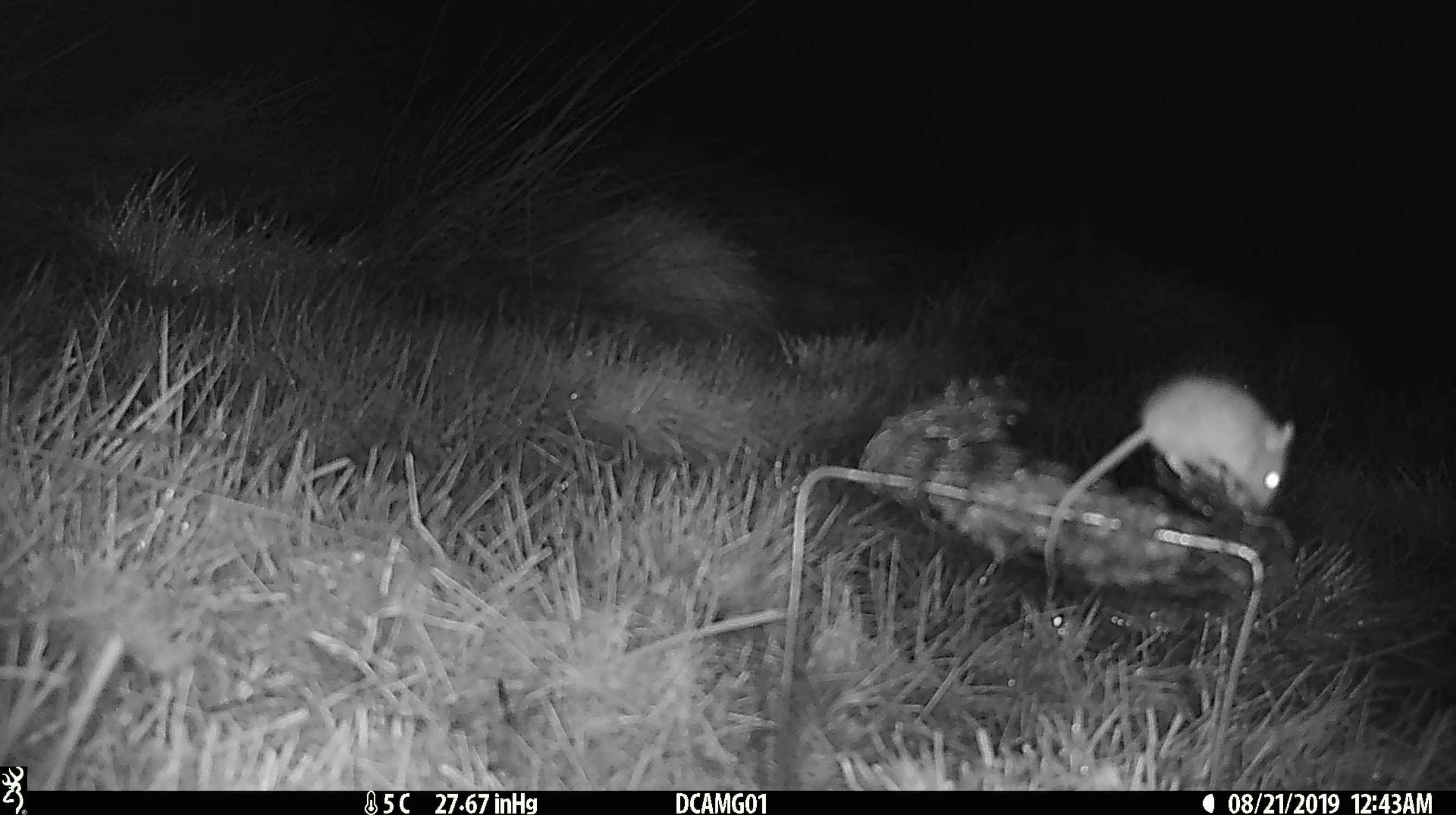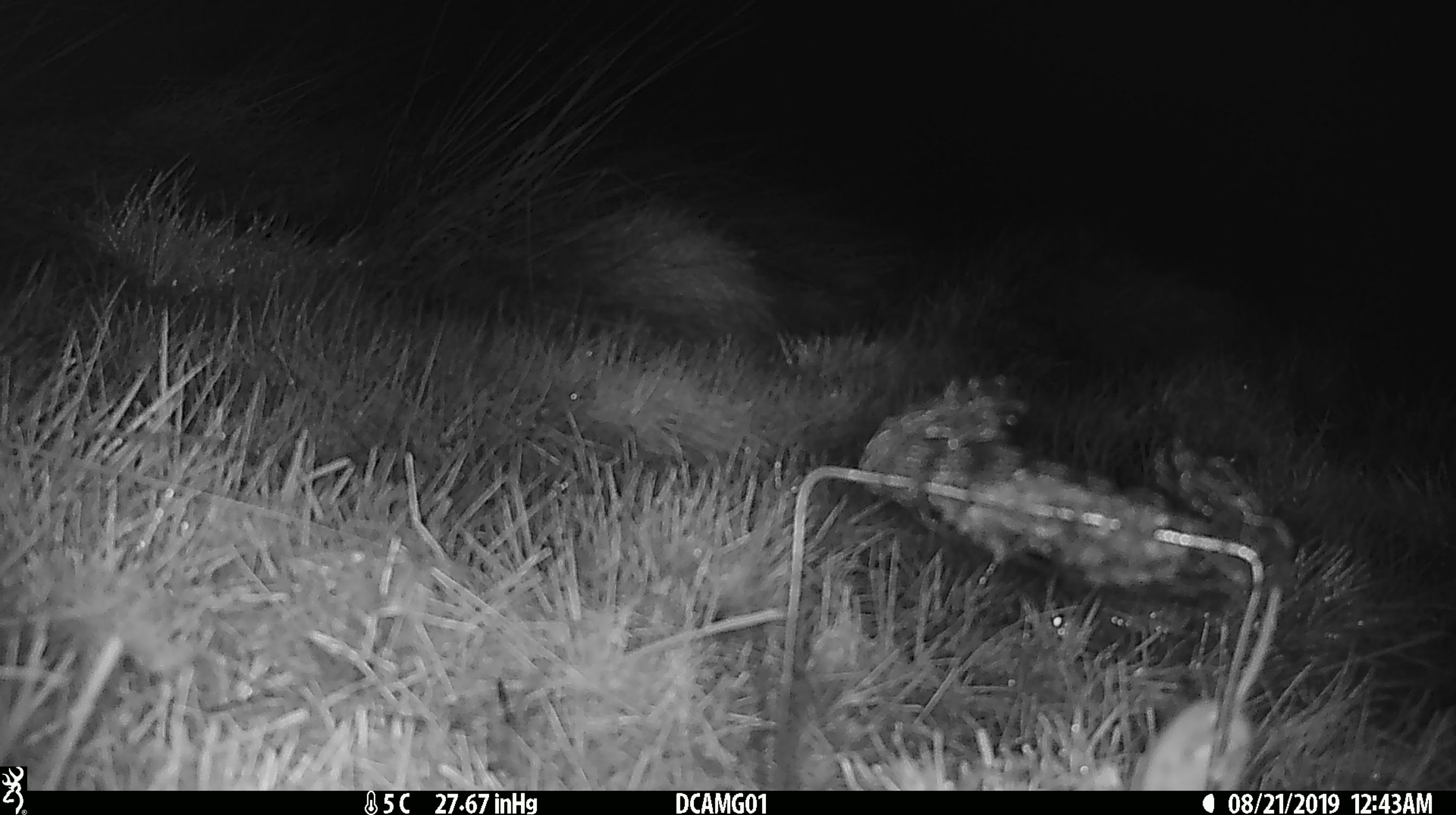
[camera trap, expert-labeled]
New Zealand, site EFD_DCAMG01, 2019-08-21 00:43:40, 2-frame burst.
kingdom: Animalia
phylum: Chordata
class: Mammalia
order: Rodentia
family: Muridae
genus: Mus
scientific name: Mus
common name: mouse